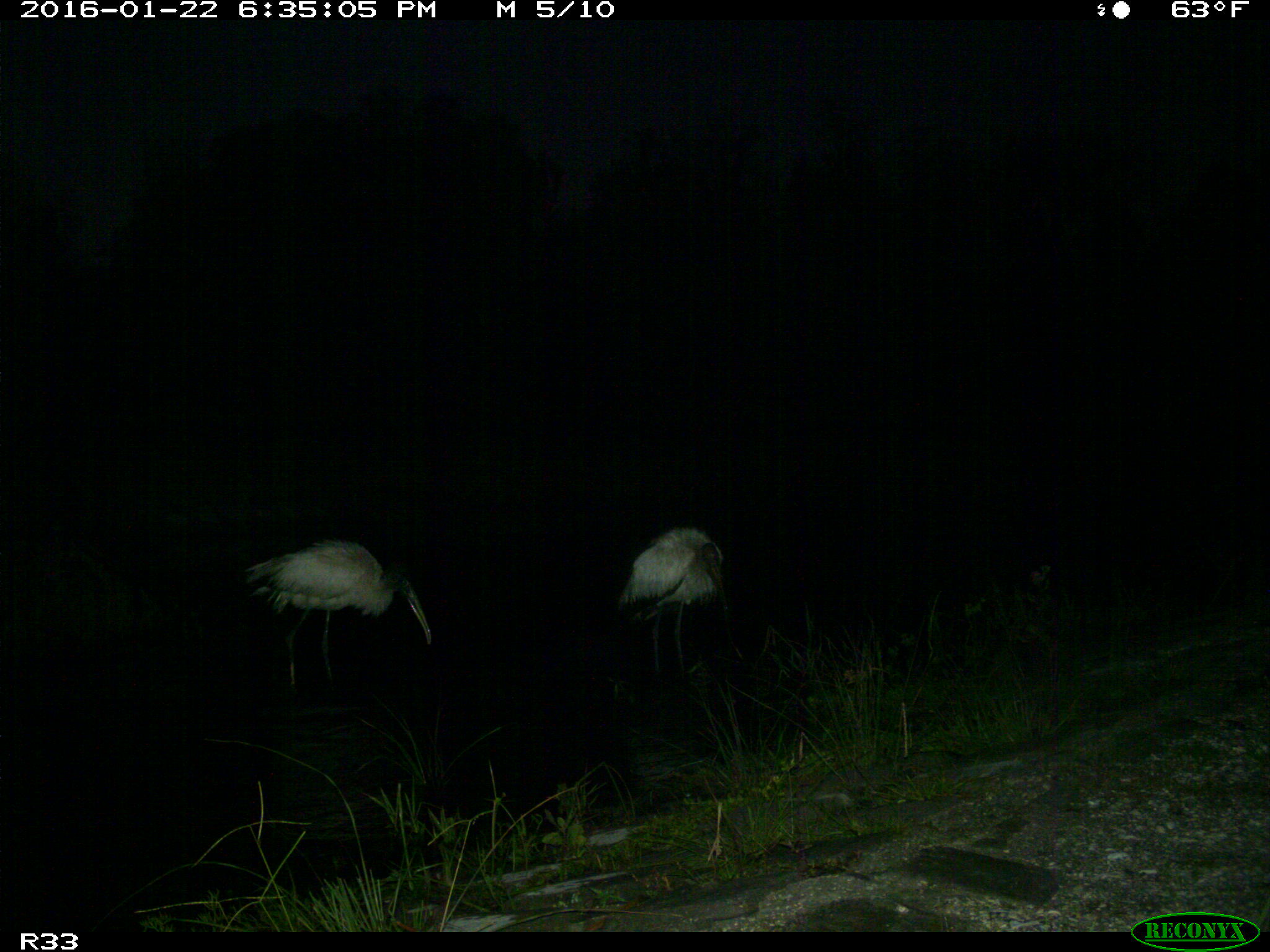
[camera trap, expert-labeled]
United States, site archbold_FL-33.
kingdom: Animalia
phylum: Chordata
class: Aves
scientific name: Aves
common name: birds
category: unidentified bird